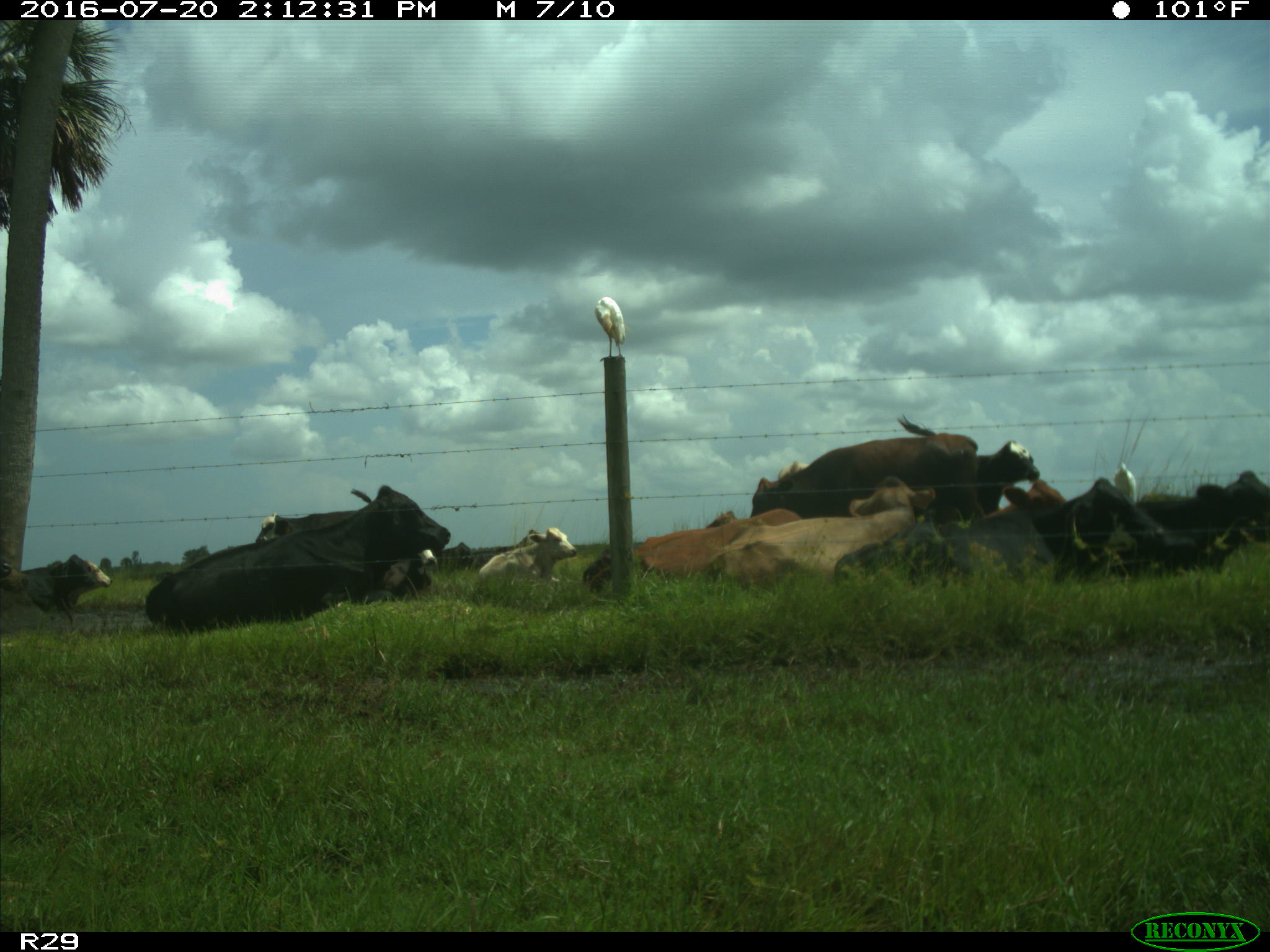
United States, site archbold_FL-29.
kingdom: Animalia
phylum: Chordata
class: Mammalia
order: Artiodactyla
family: Bovidae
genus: Bos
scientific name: Bos taurus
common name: domestic cow